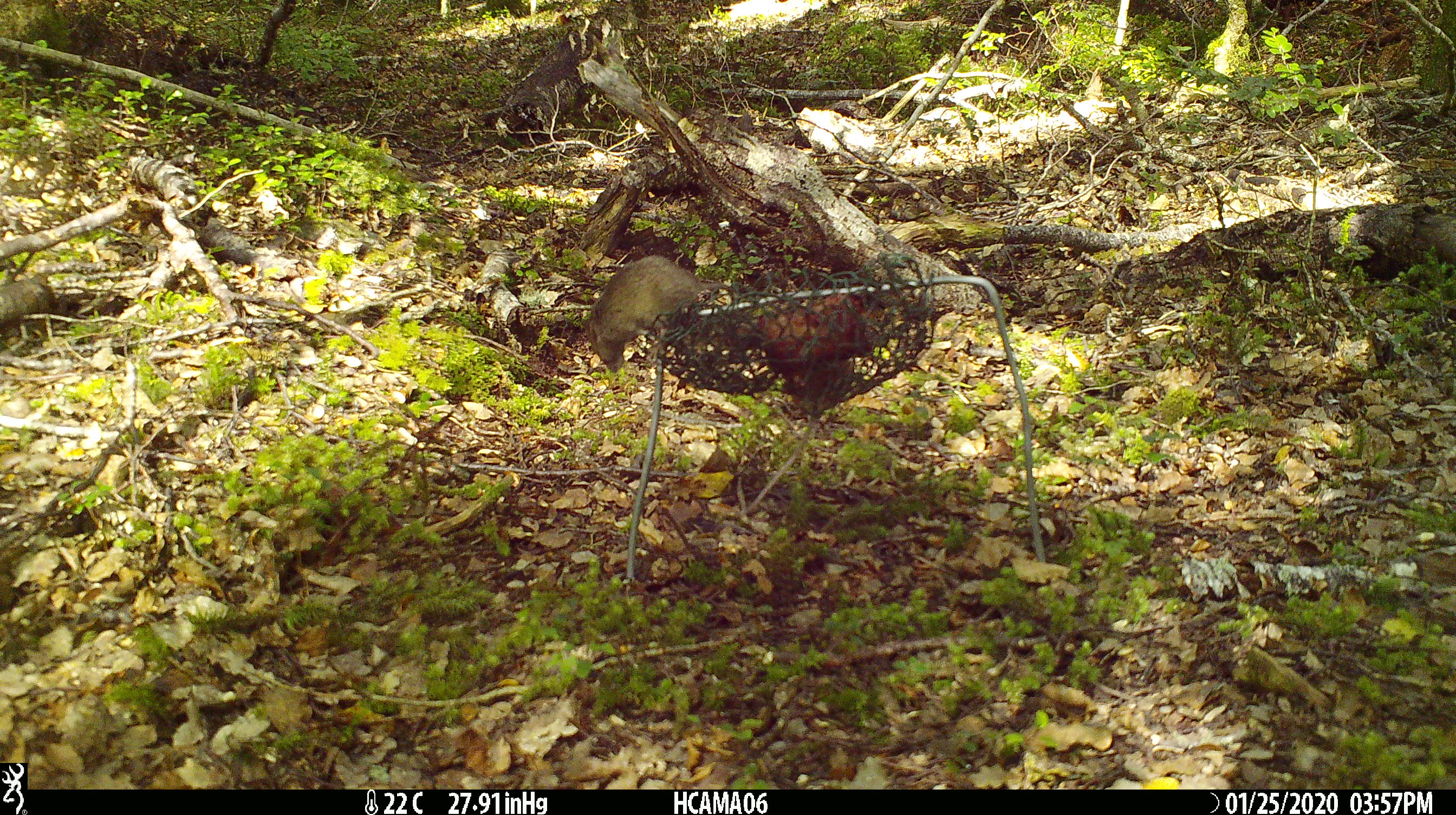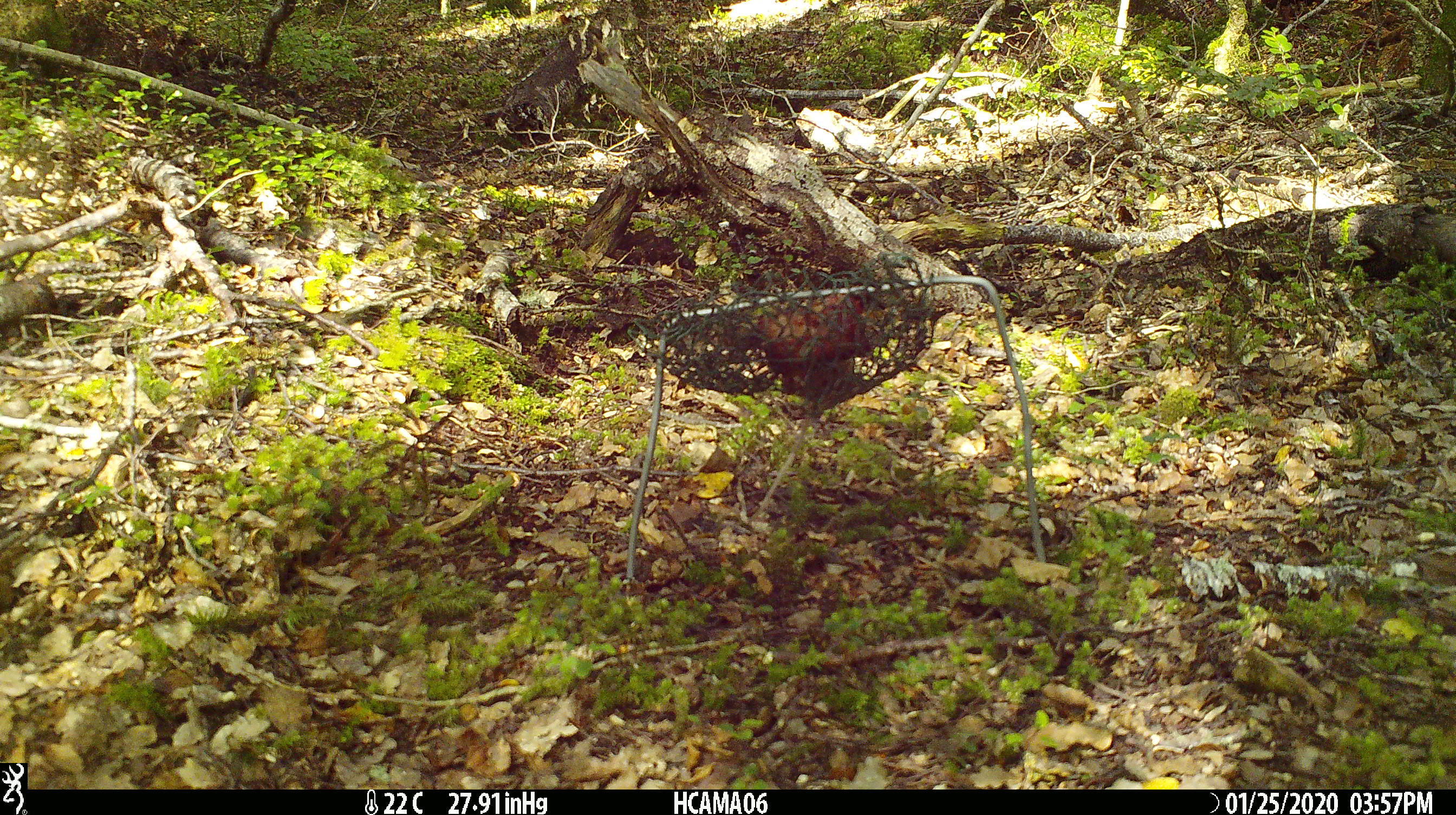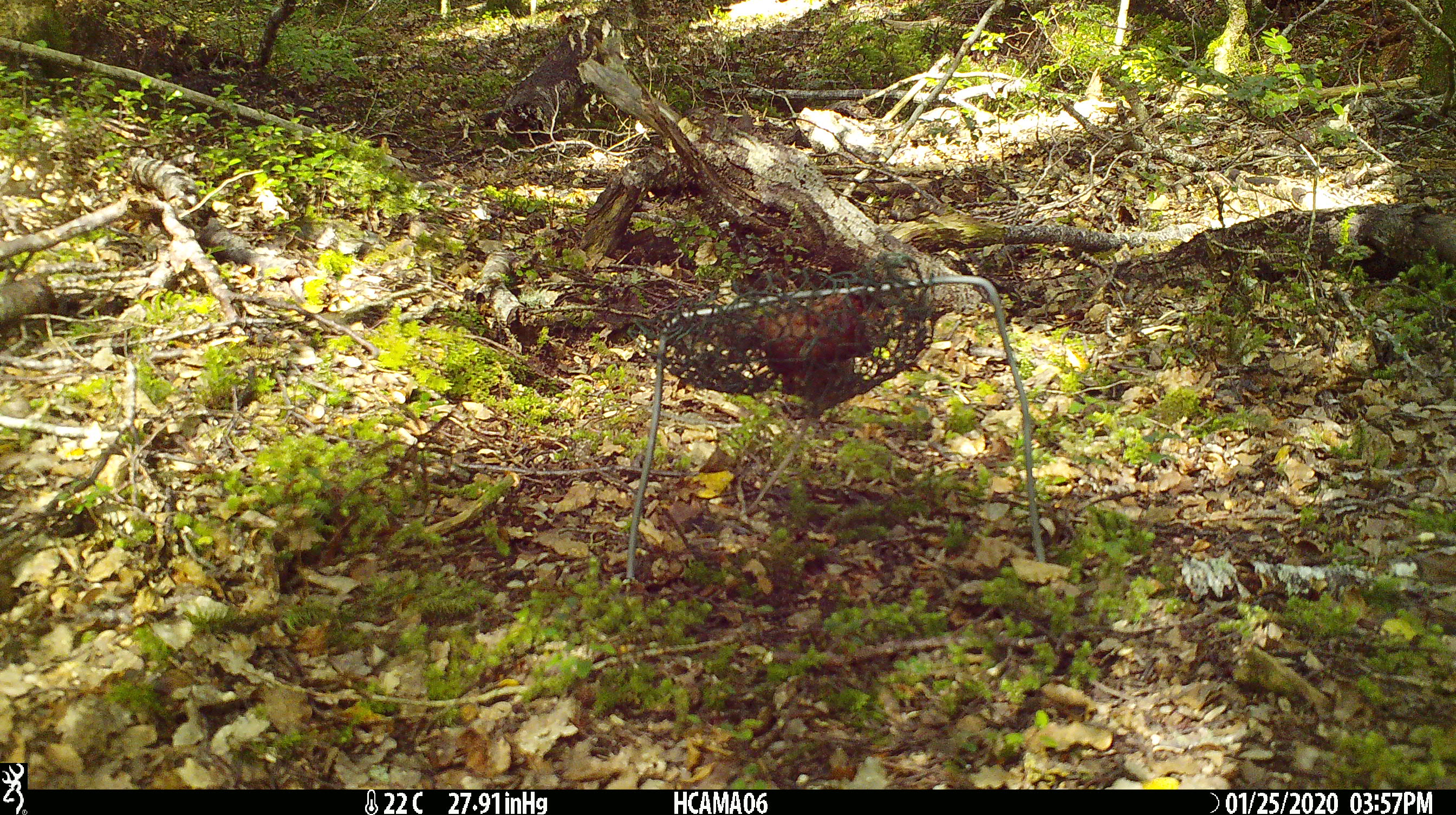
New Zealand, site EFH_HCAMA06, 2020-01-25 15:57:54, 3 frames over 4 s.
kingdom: Animalia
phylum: Chordata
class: Mammalia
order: Rodentia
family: Muridae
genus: Mus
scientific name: Mus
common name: mouse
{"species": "mouse (Mus)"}